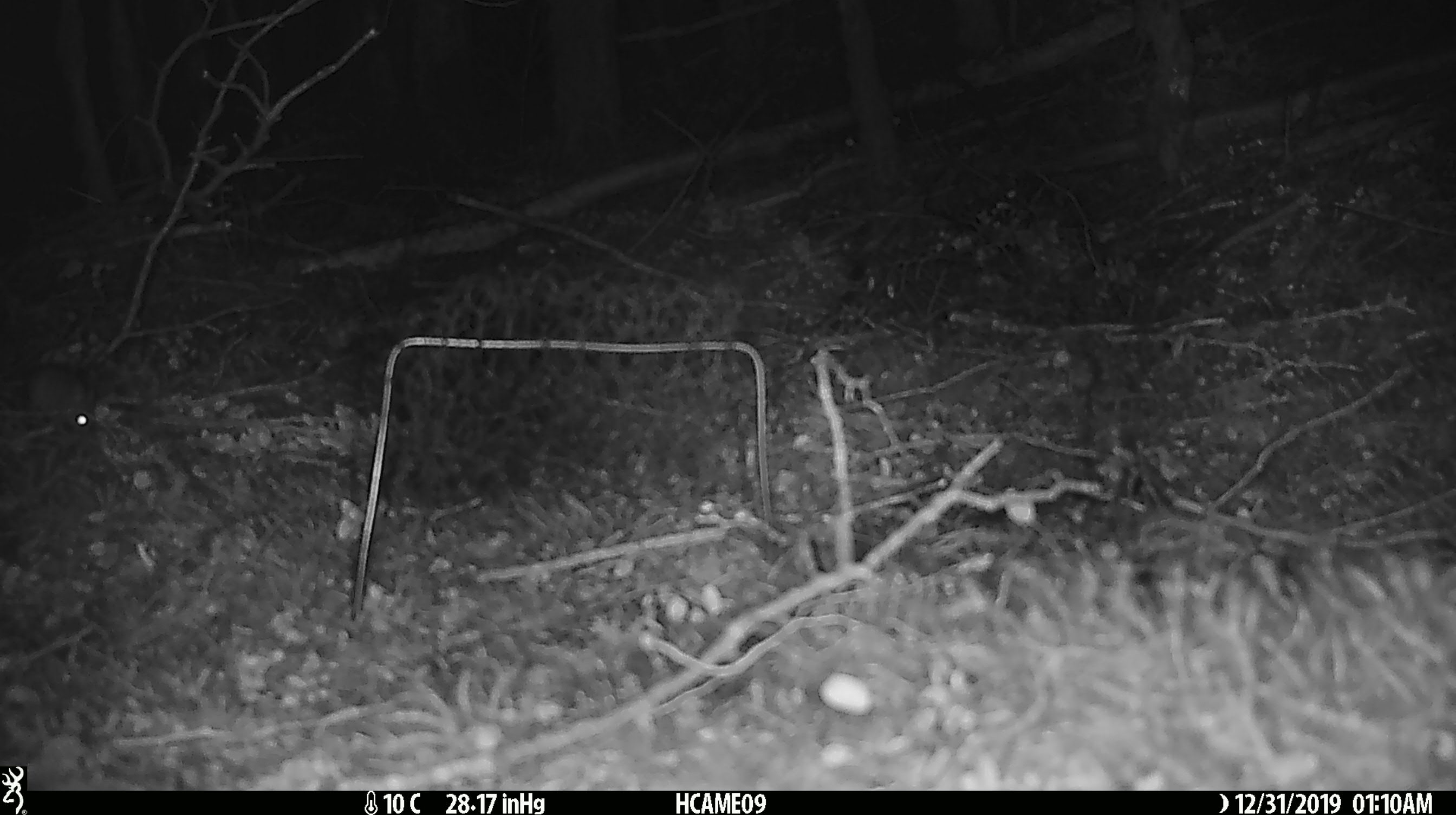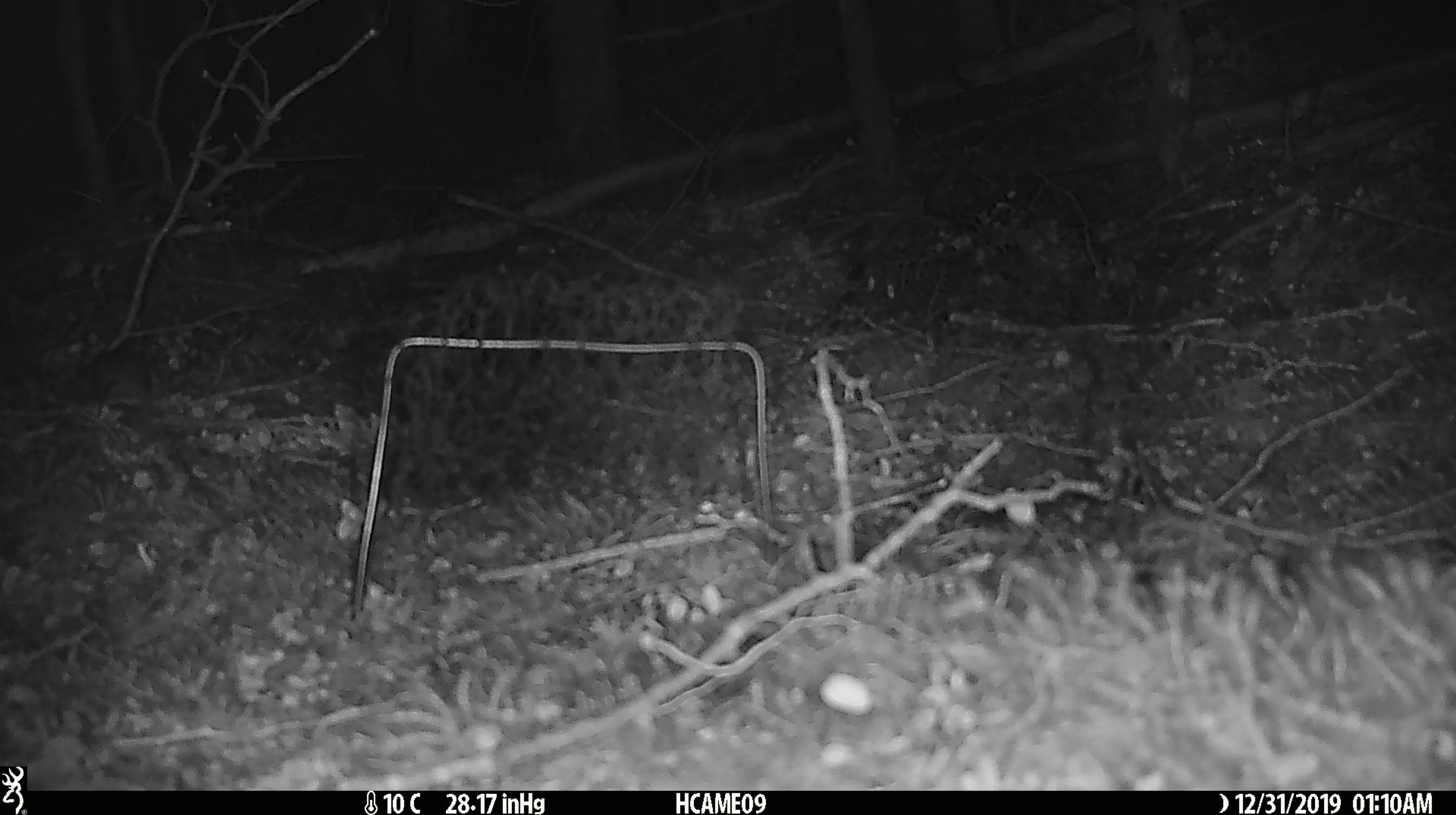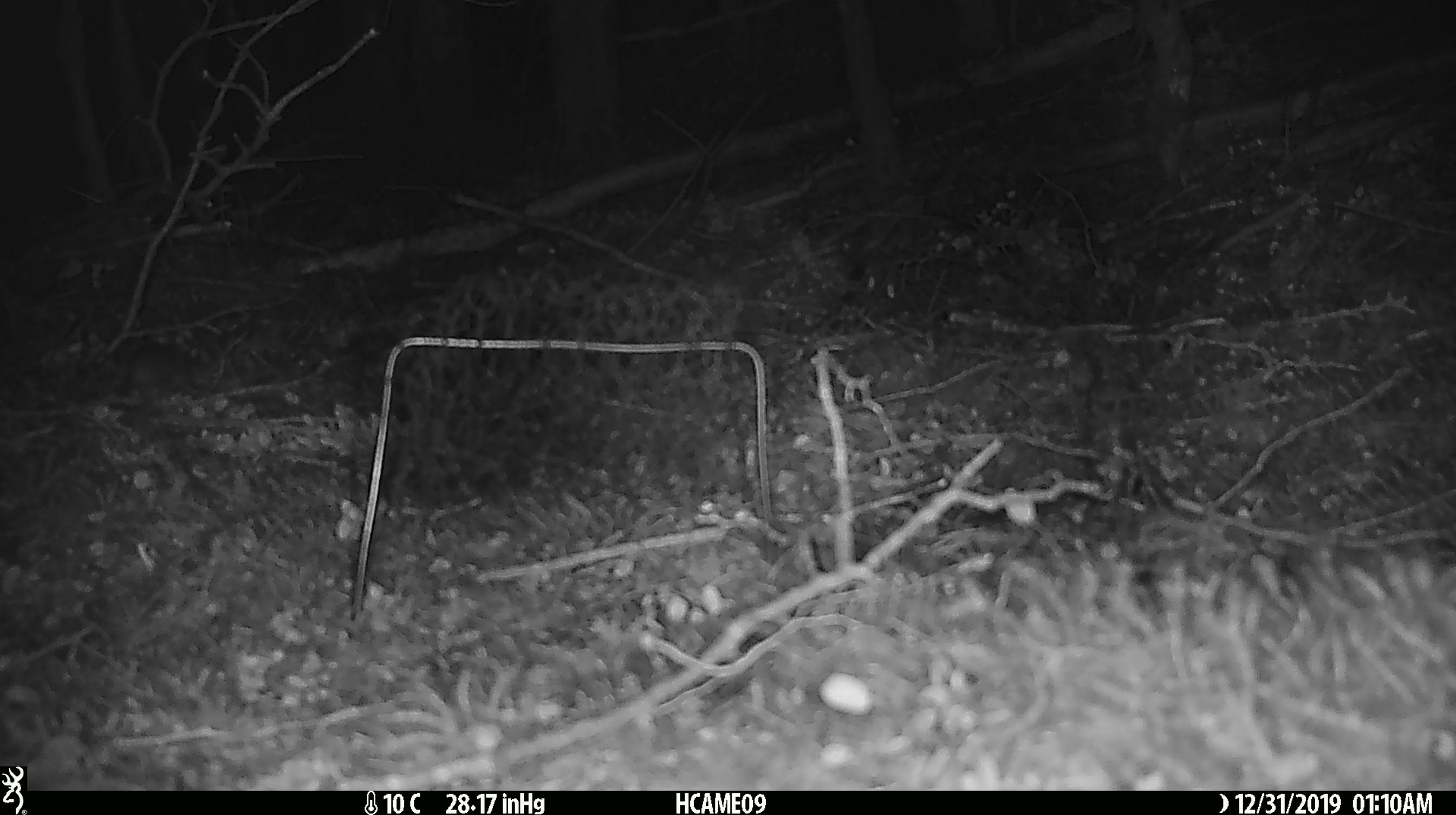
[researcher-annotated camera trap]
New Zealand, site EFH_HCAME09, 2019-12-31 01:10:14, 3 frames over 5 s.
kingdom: Animalia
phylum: Chordata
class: Mammalia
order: Rodentia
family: Muridae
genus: Mus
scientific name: Mus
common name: mouse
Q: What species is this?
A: Mouse (Mus).